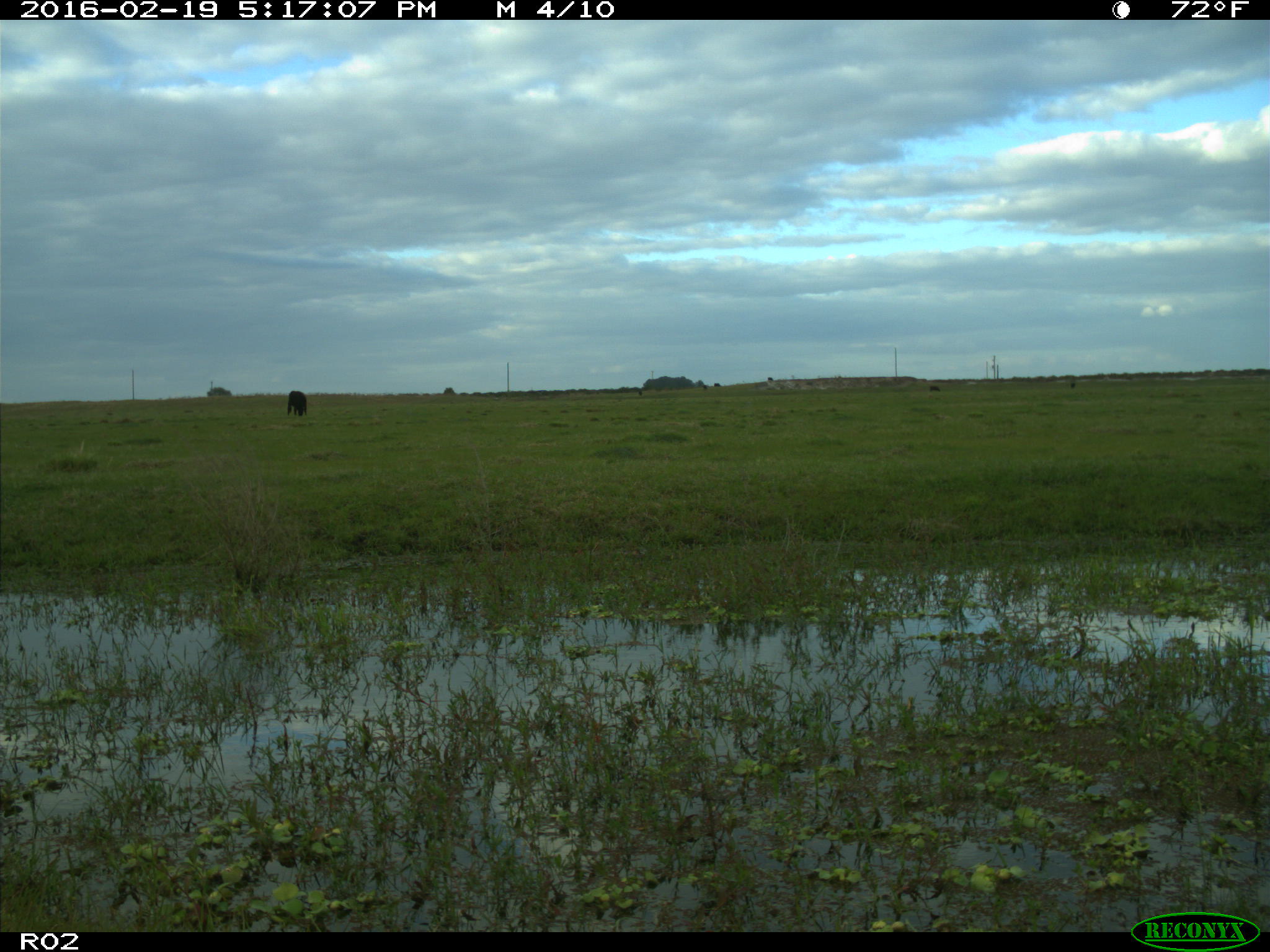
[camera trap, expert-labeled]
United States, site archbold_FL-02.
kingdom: Animalia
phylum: Chordata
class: Mammalia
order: Artiodactyla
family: Bovidae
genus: Bos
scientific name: Bos taurus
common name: domestic cow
Bos taurus (domestic cow).